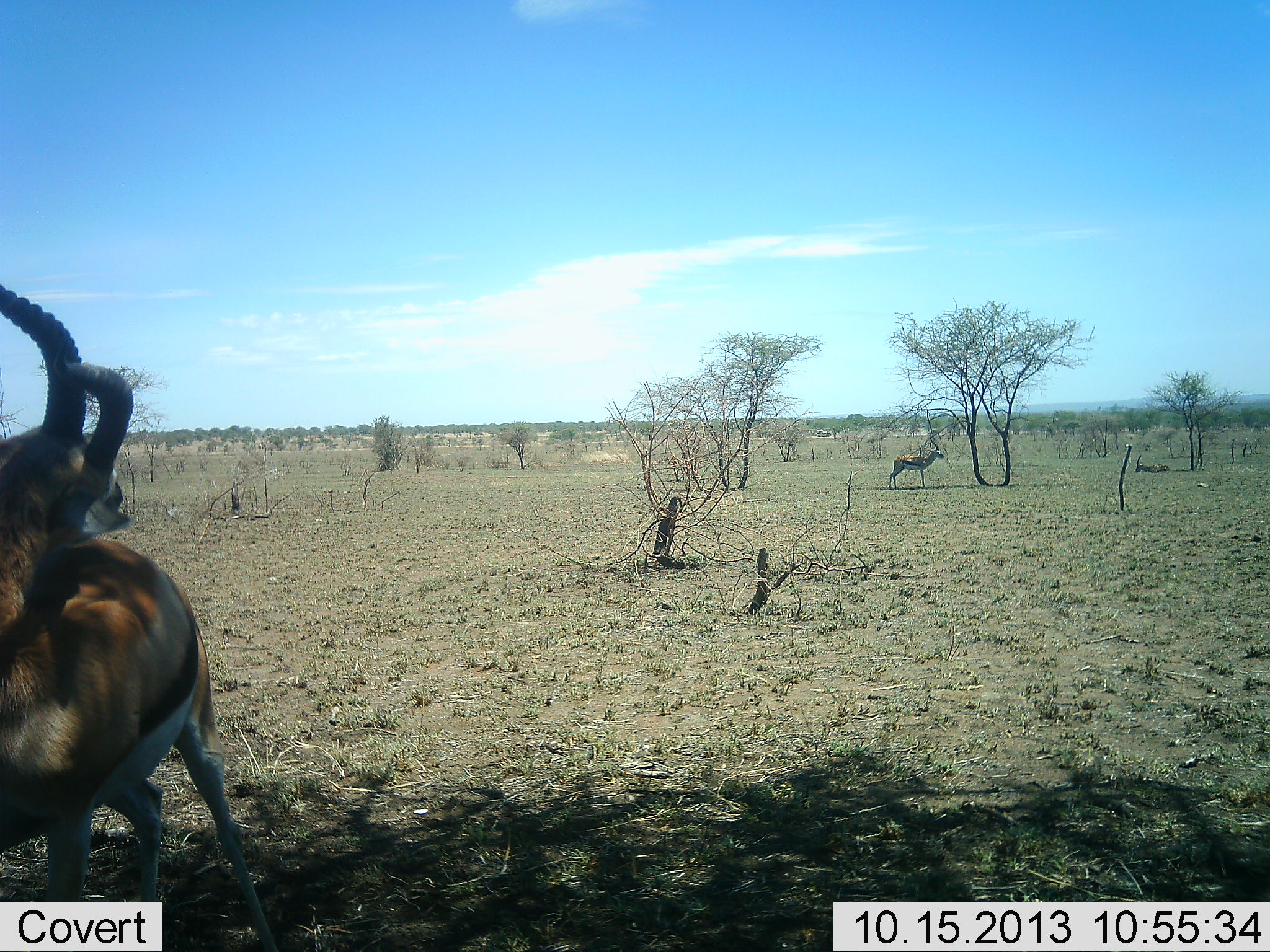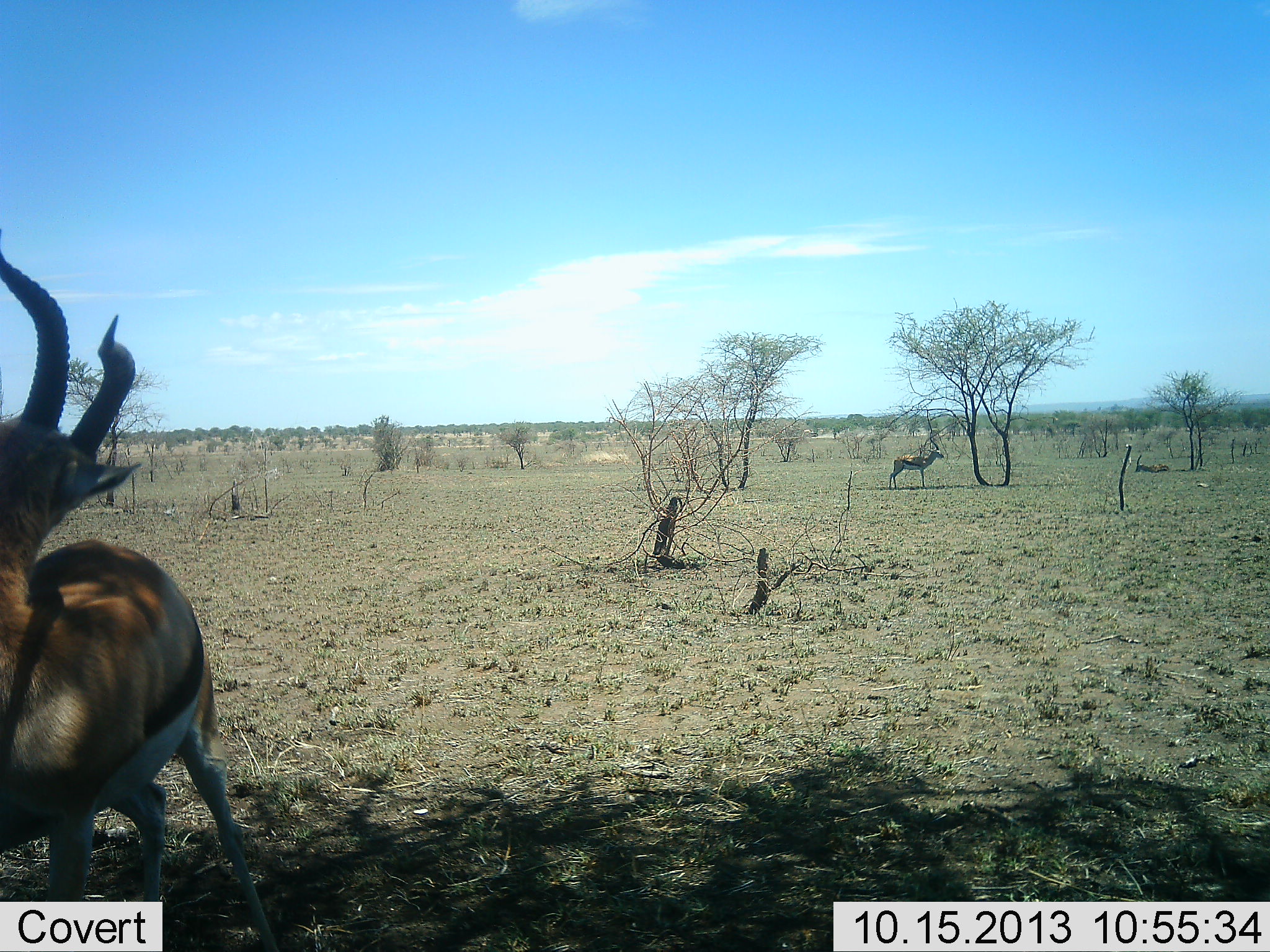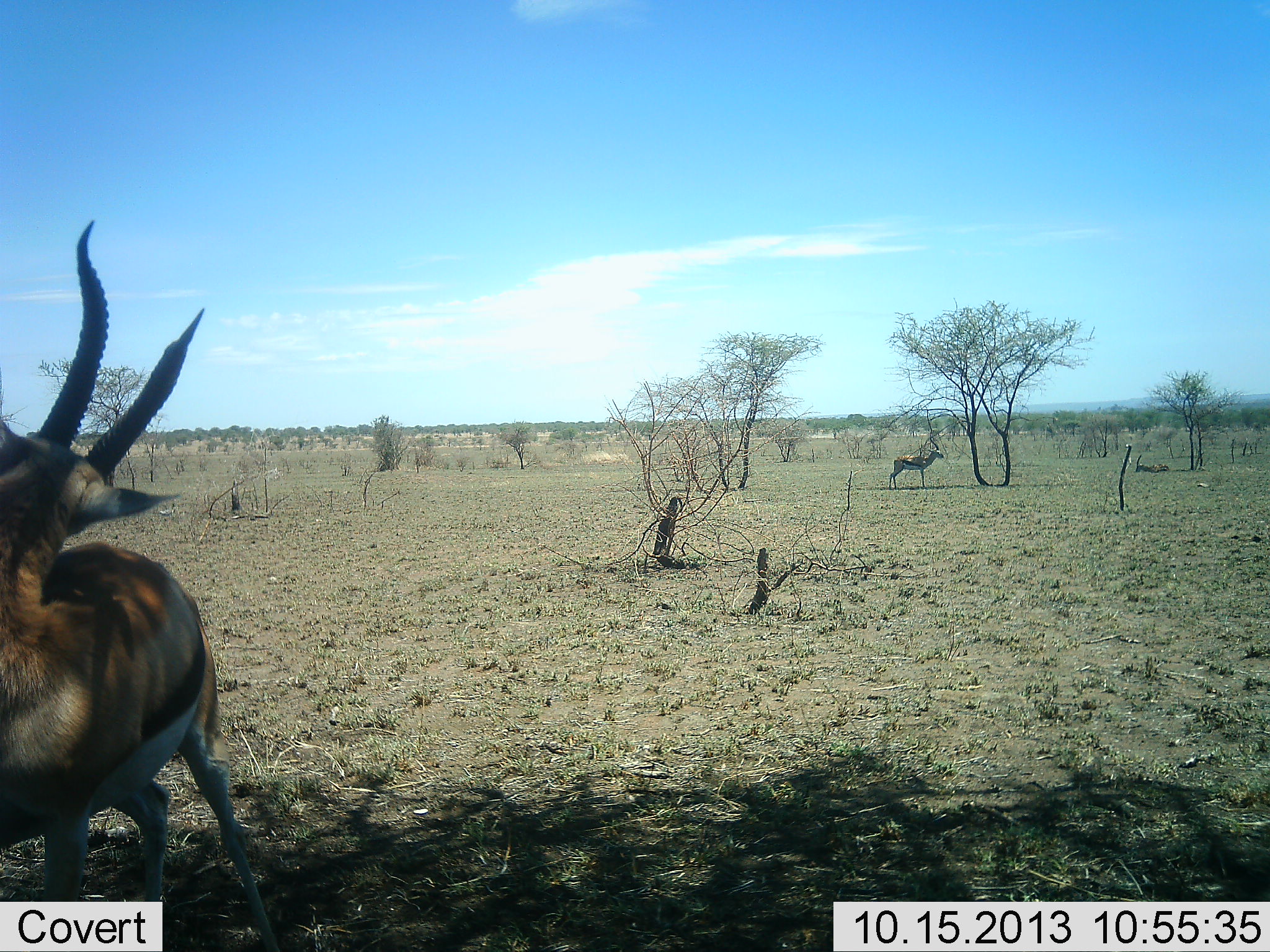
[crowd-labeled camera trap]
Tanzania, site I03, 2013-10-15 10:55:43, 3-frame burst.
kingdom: Animalia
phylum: Chordata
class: Mammalia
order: Artiodactyla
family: Bovidae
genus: Eudorcas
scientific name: Eudorcas thomsonii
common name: thomson's gazelle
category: gazellethomsons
Gazellethomsons (thomson's gazelle) (Eudorcas thomsonii), count 2. Behavior (volunteer vote fractions): standing 92%, resting 12%, moving 0%, interacting 4%. Young present (vote fraction): 0%. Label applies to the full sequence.